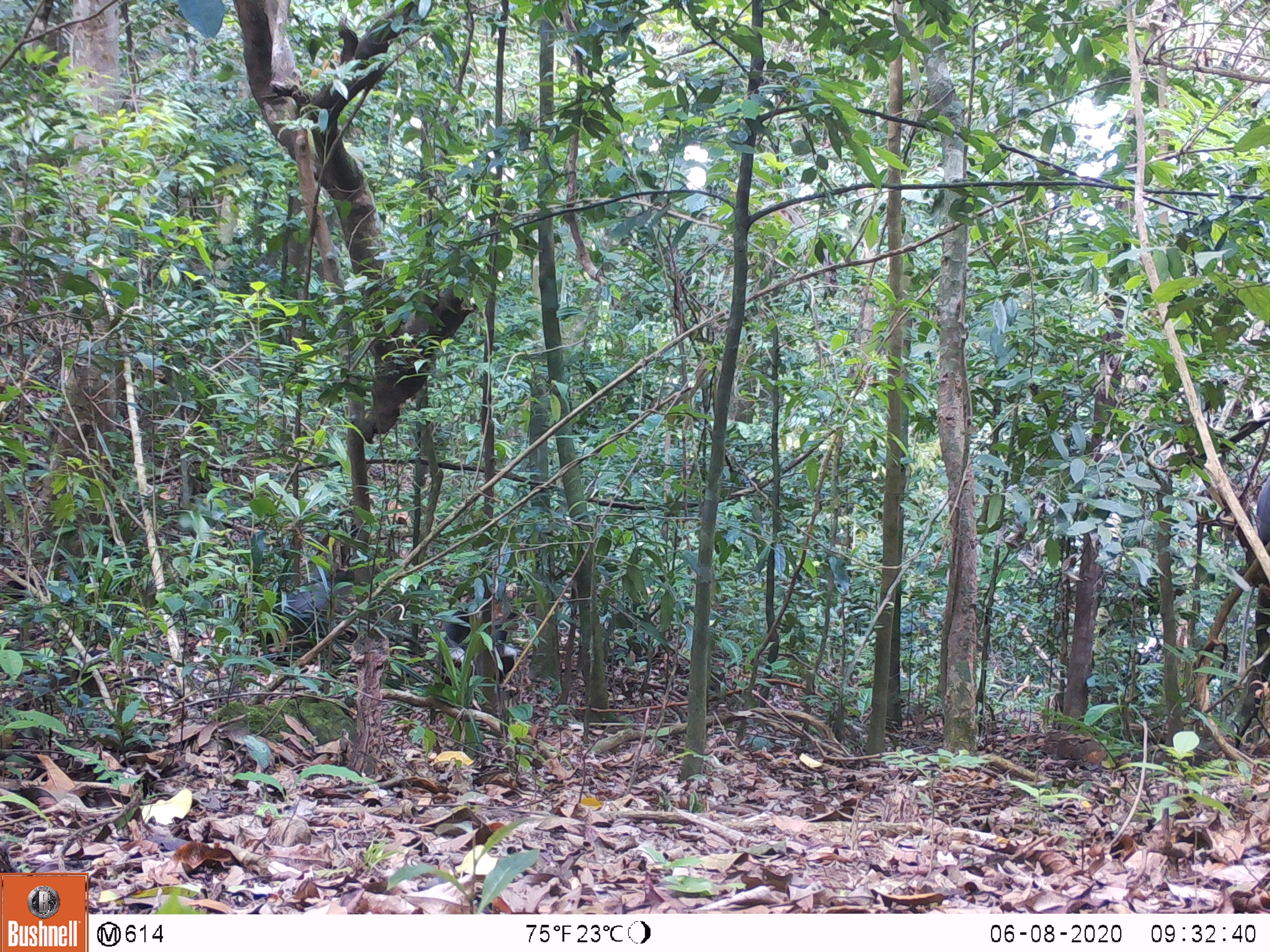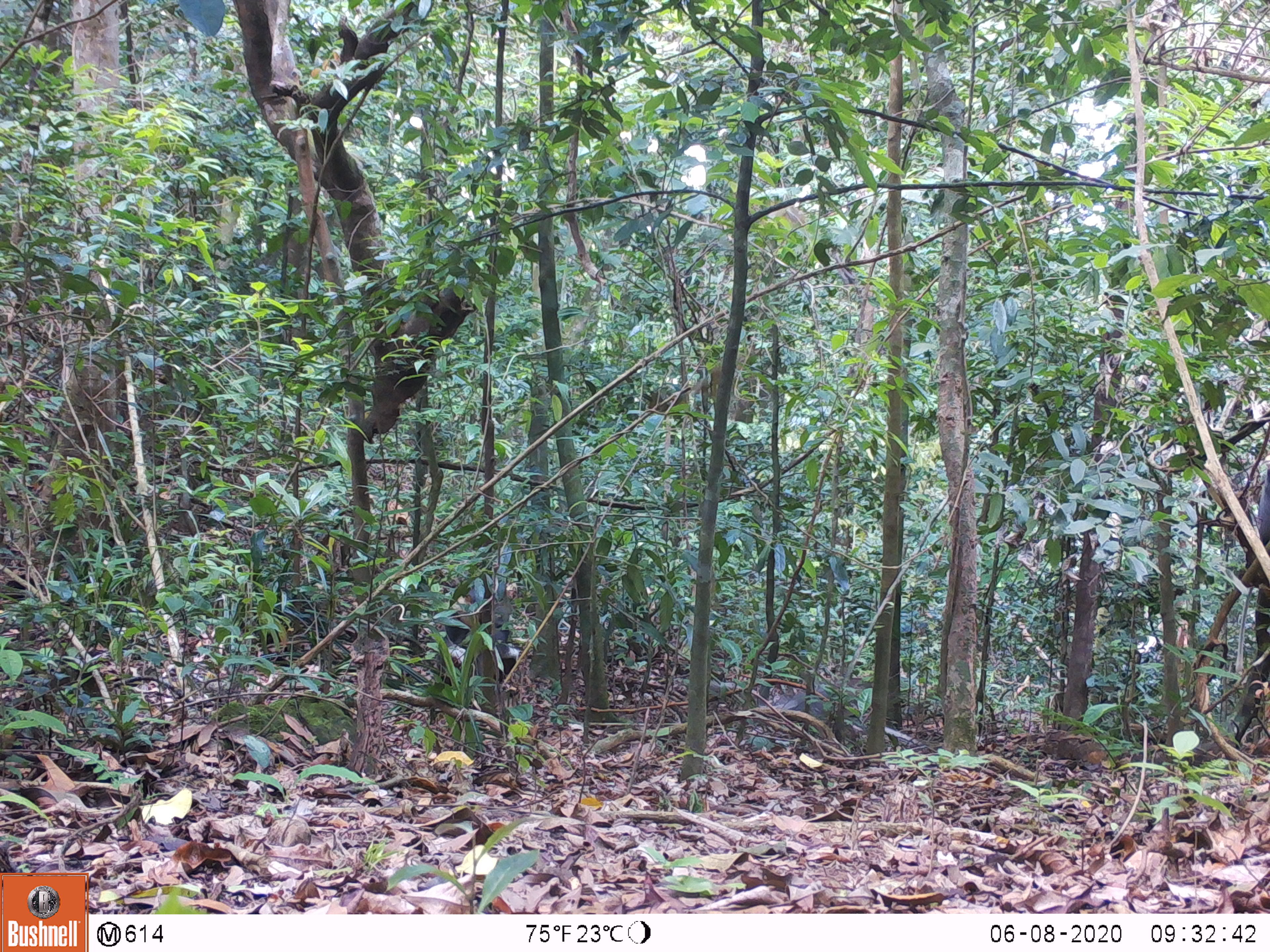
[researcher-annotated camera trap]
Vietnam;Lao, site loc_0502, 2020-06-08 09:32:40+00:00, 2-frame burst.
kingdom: Animalia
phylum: Chordata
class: Mammalia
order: Primates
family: Cercopithecidae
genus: Pygathrix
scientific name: Pygathrix nemaeus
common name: red-shanked douc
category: red shanked douc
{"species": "red shanked douc (red-shanked douc) (Pygathrix nemaeus)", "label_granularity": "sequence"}